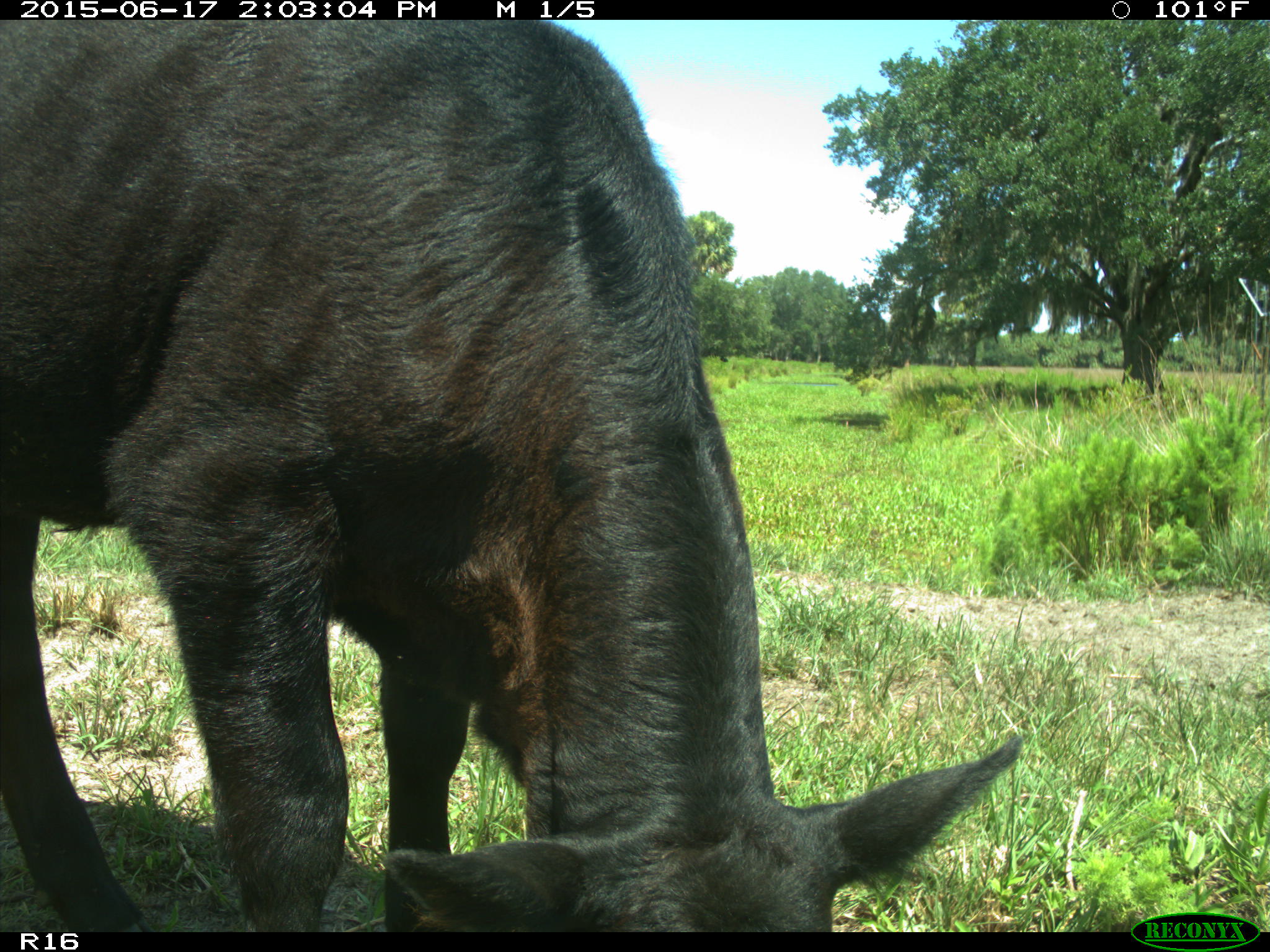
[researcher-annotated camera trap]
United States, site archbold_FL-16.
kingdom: Animalia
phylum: Chordata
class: Mammalia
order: Artiodactyla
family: Bovidae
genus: Bos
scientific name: Bos taurus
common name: domestic cow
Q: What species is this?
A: Bos taurus (domestic cow).